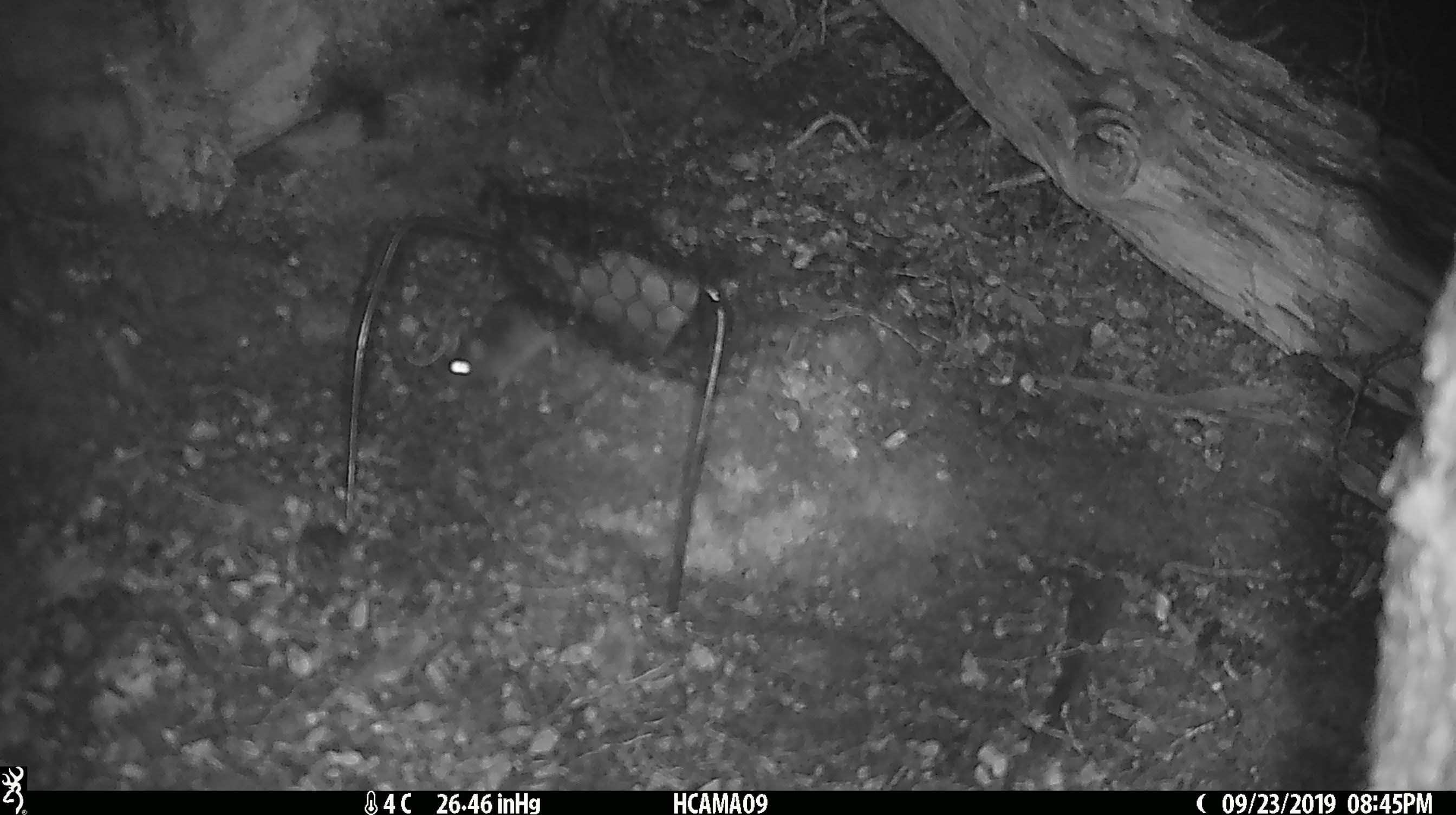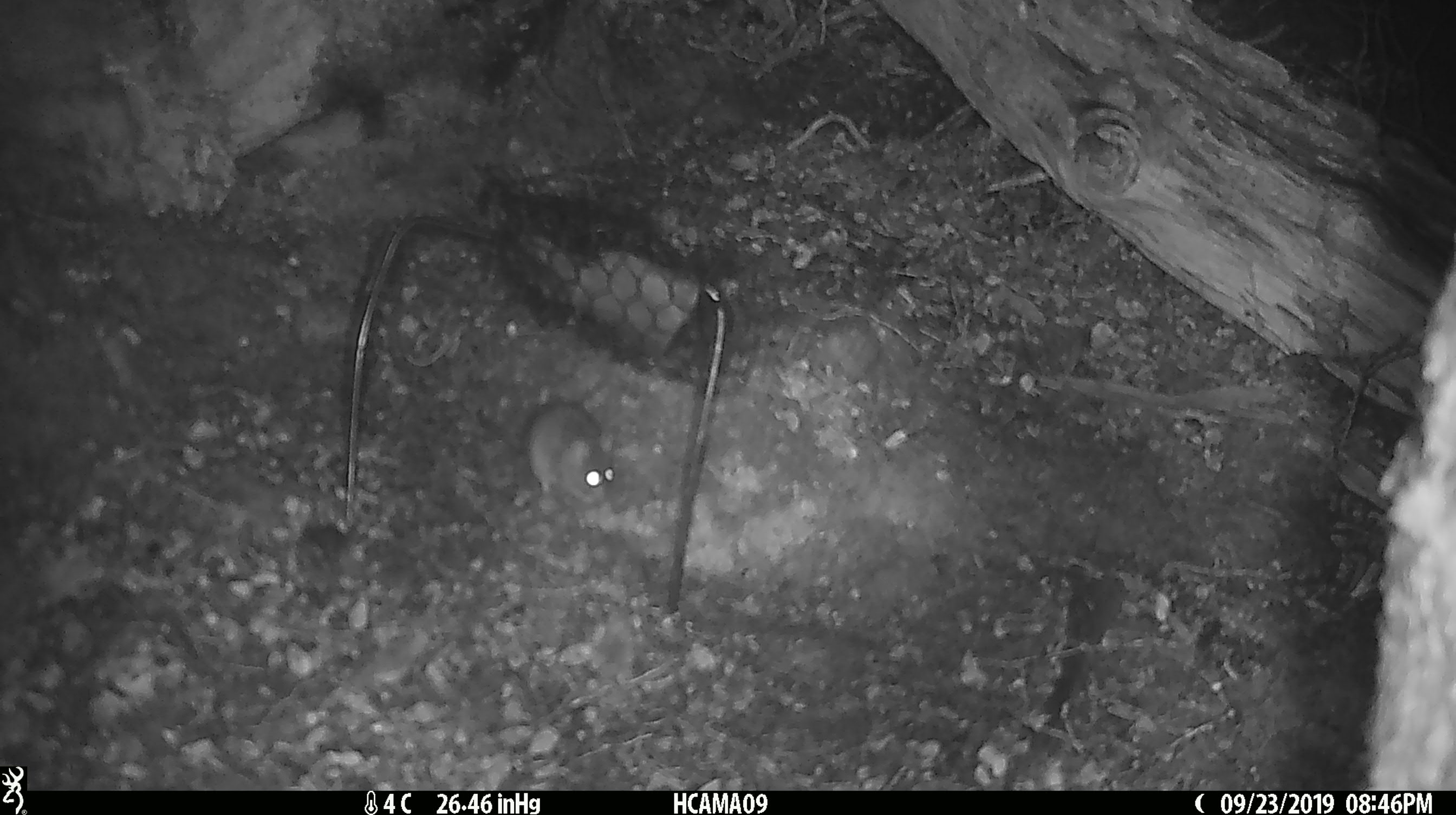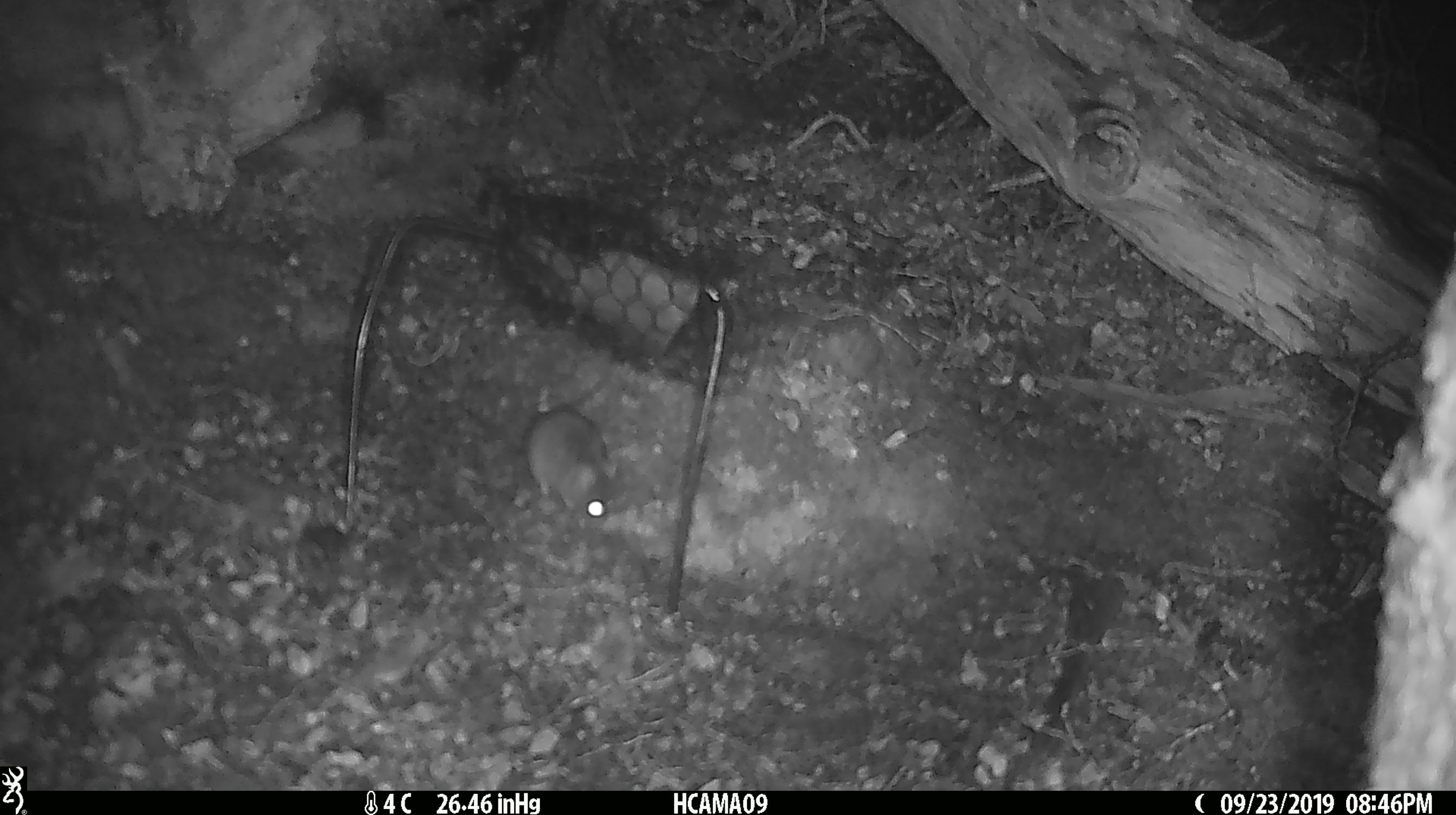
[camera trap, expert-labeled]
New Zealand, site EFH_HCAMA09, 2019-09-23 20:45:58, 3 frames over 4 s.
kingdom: Animalia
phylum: Chordata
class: Mammalia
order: Rodentia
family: Muridae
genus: Mus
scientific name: Mus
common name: mouse